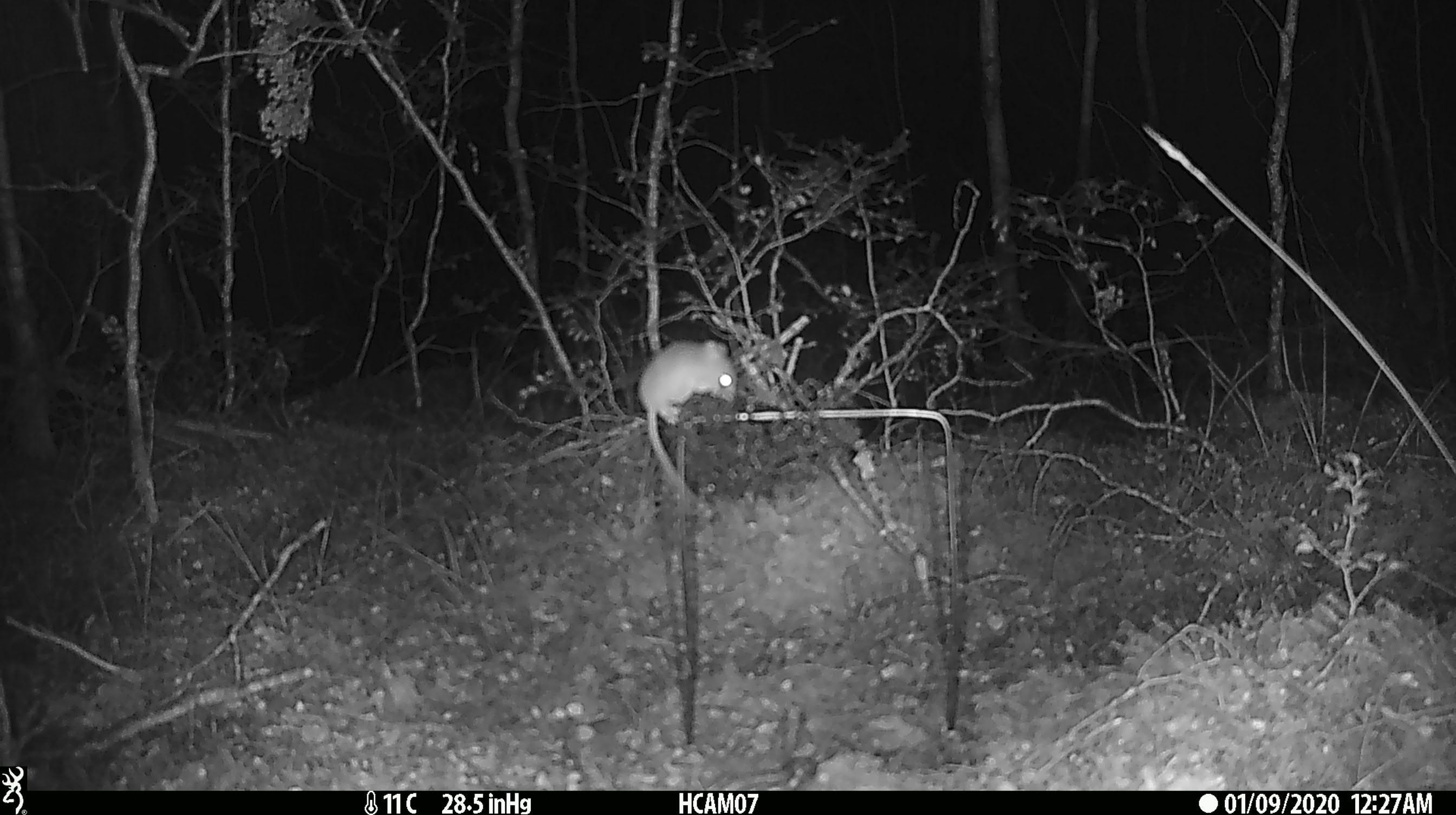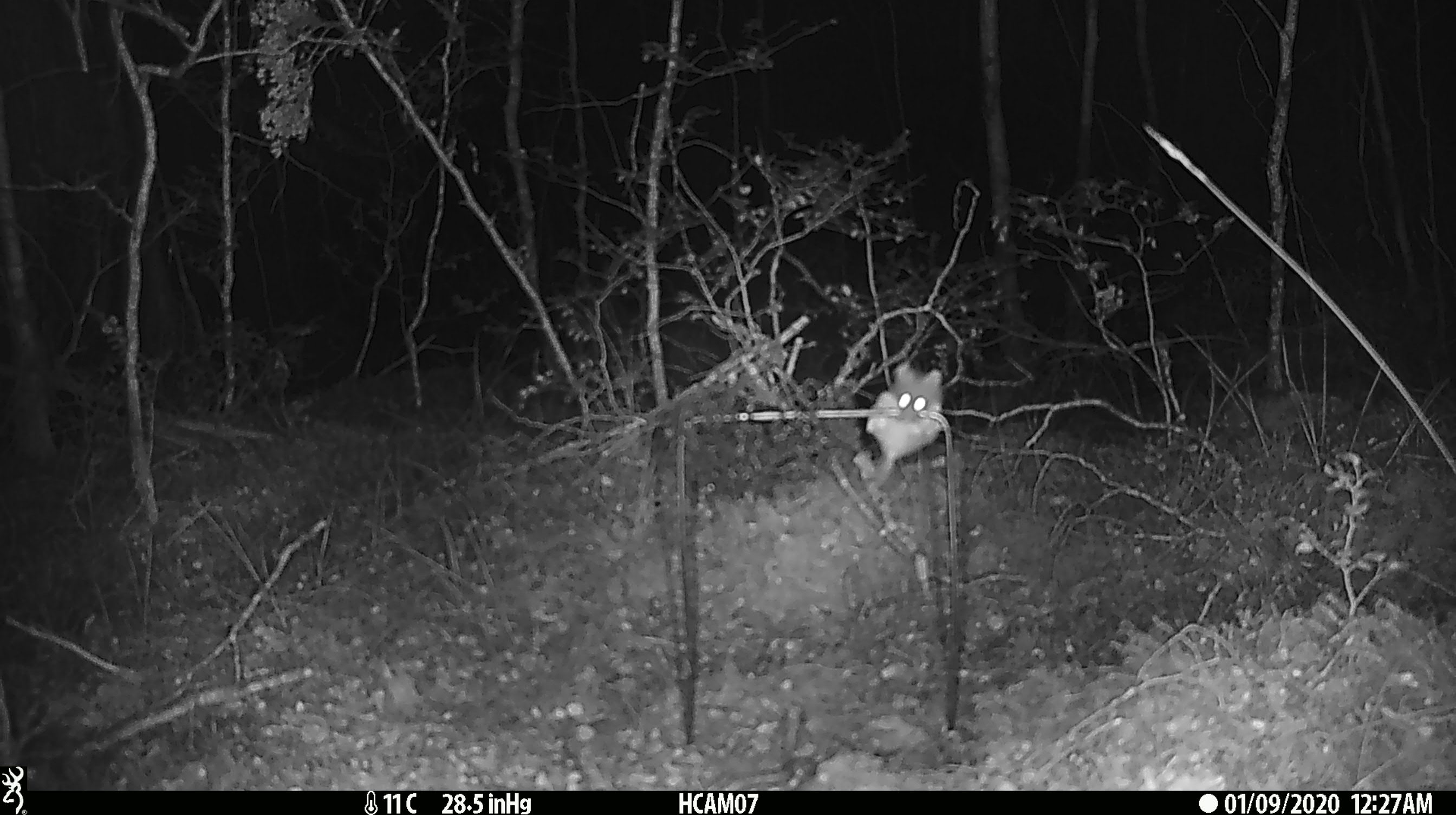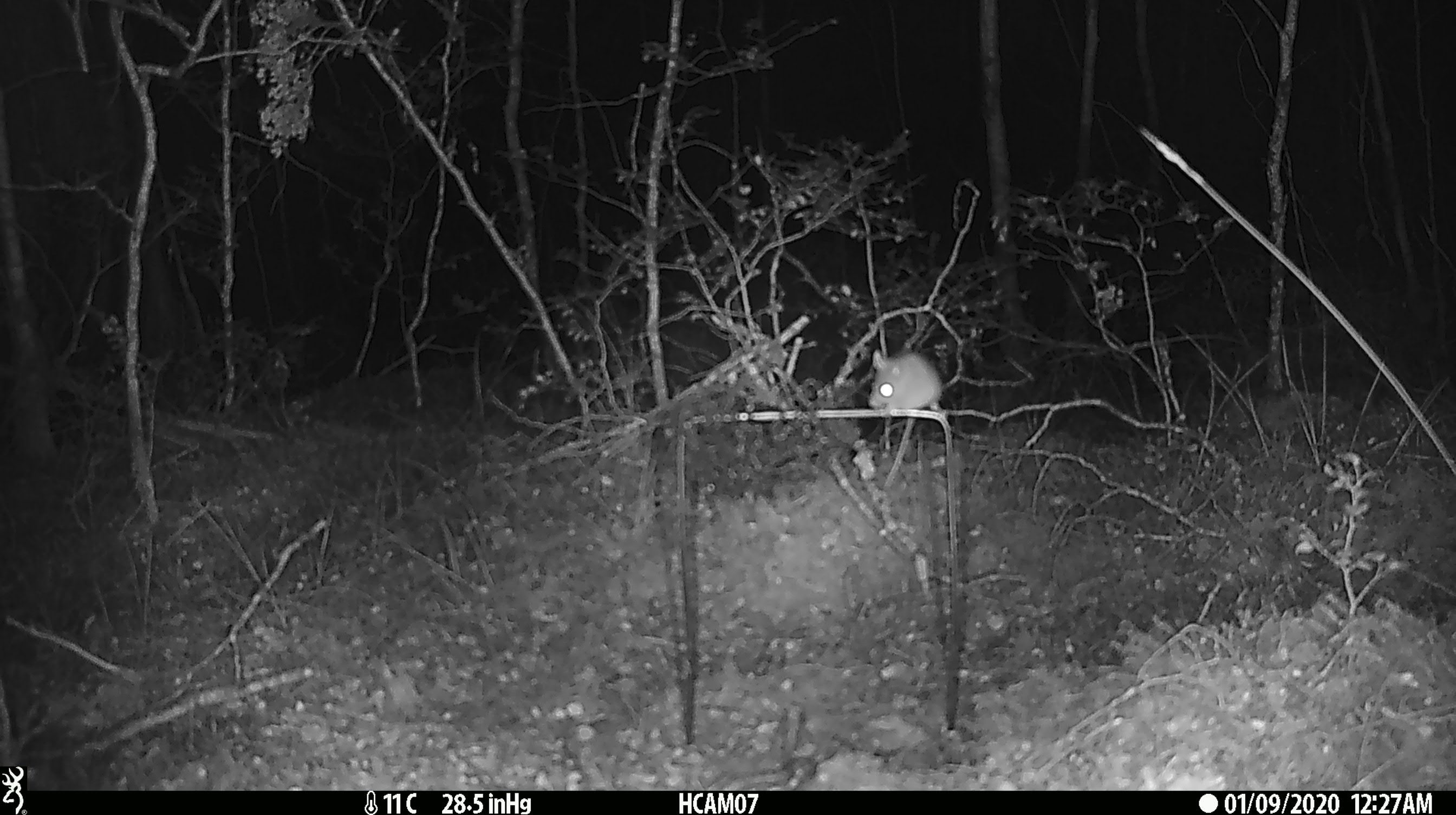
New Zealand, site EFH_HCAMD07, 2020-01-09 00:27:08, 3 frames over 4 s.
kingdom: Animalia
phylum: Chordata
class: Mammalia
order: Rodentia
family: Muridae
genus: Mus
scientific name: Mus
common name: mouse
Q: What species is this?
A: Mouse (Mus).